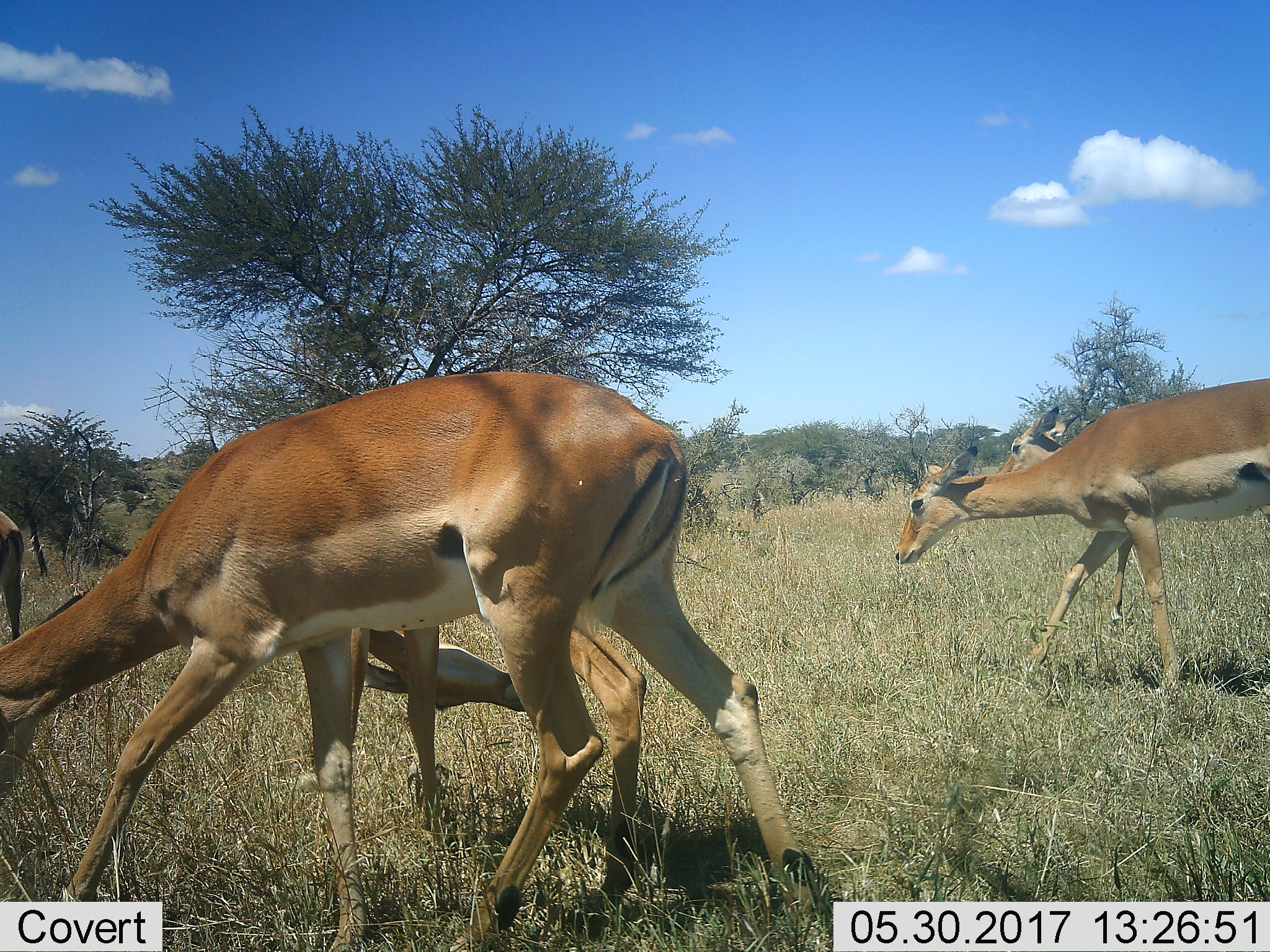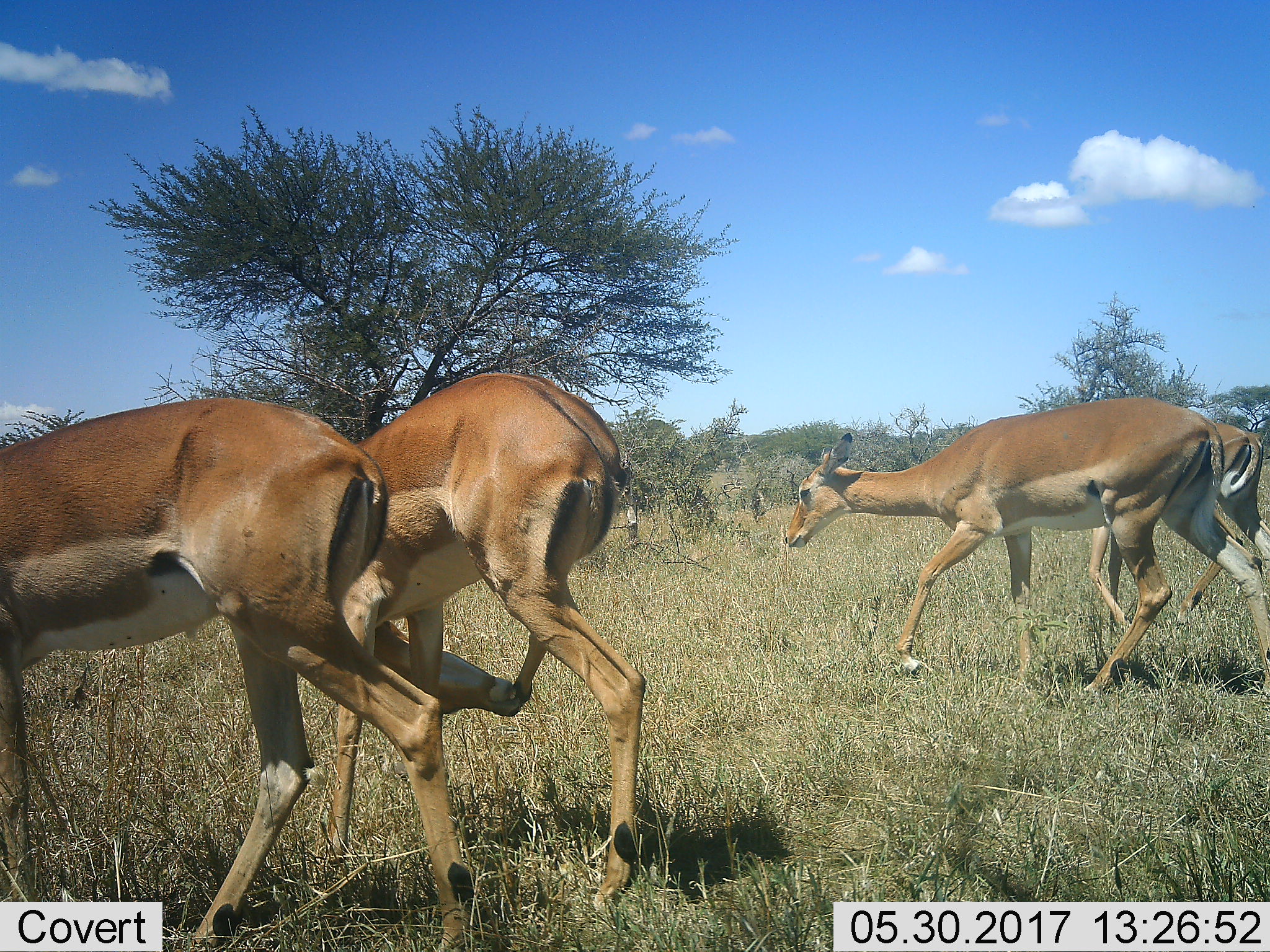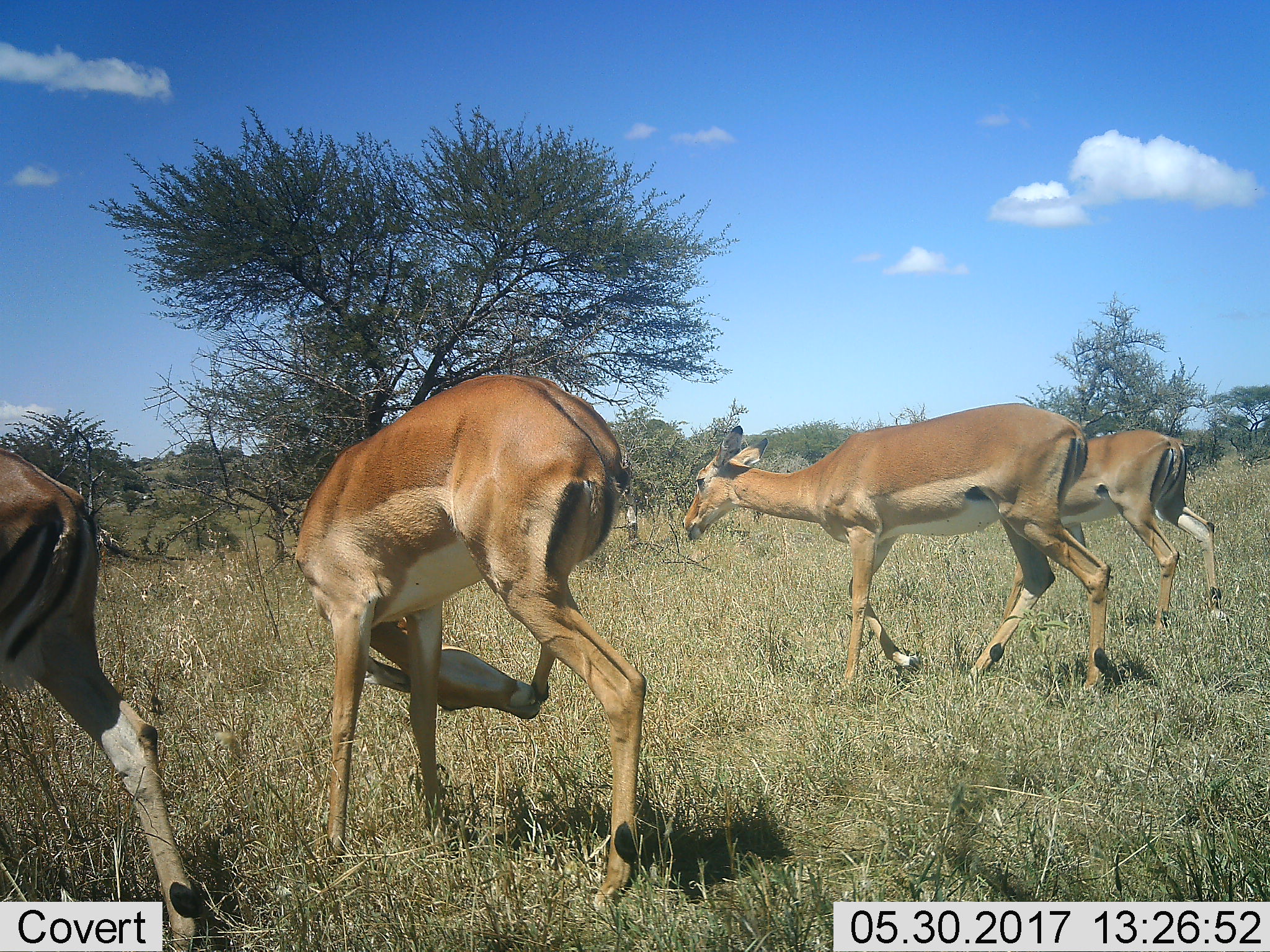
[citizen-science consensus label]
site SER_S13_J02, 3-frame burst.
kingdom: Animalia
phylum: Chordata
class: Mammalia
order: Artiodactyla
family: Bovidae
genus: Aepyceros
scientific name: Aepyceros melampus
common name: impala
Impala (Aepyceros melampus), count 5. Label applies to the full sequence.